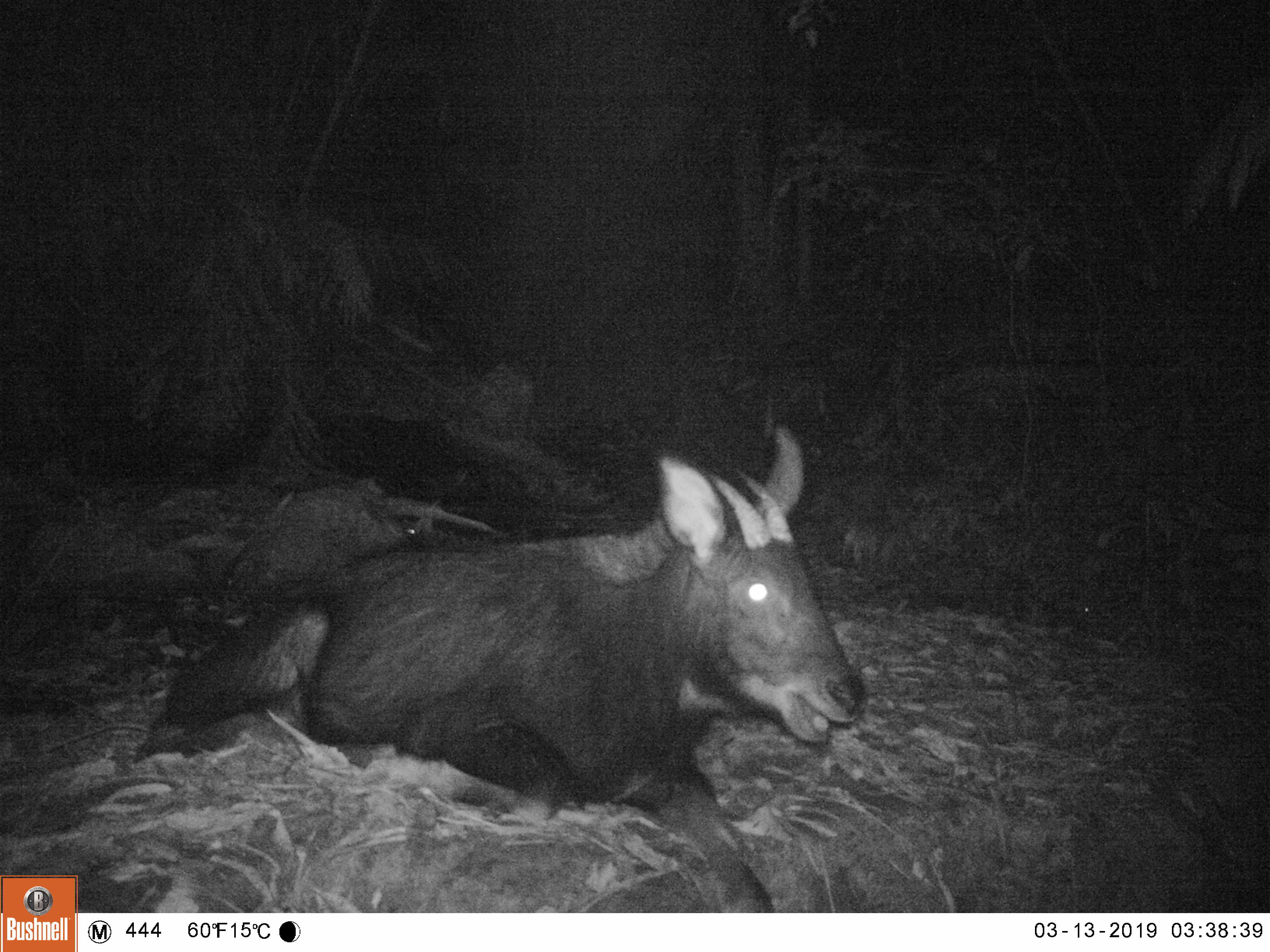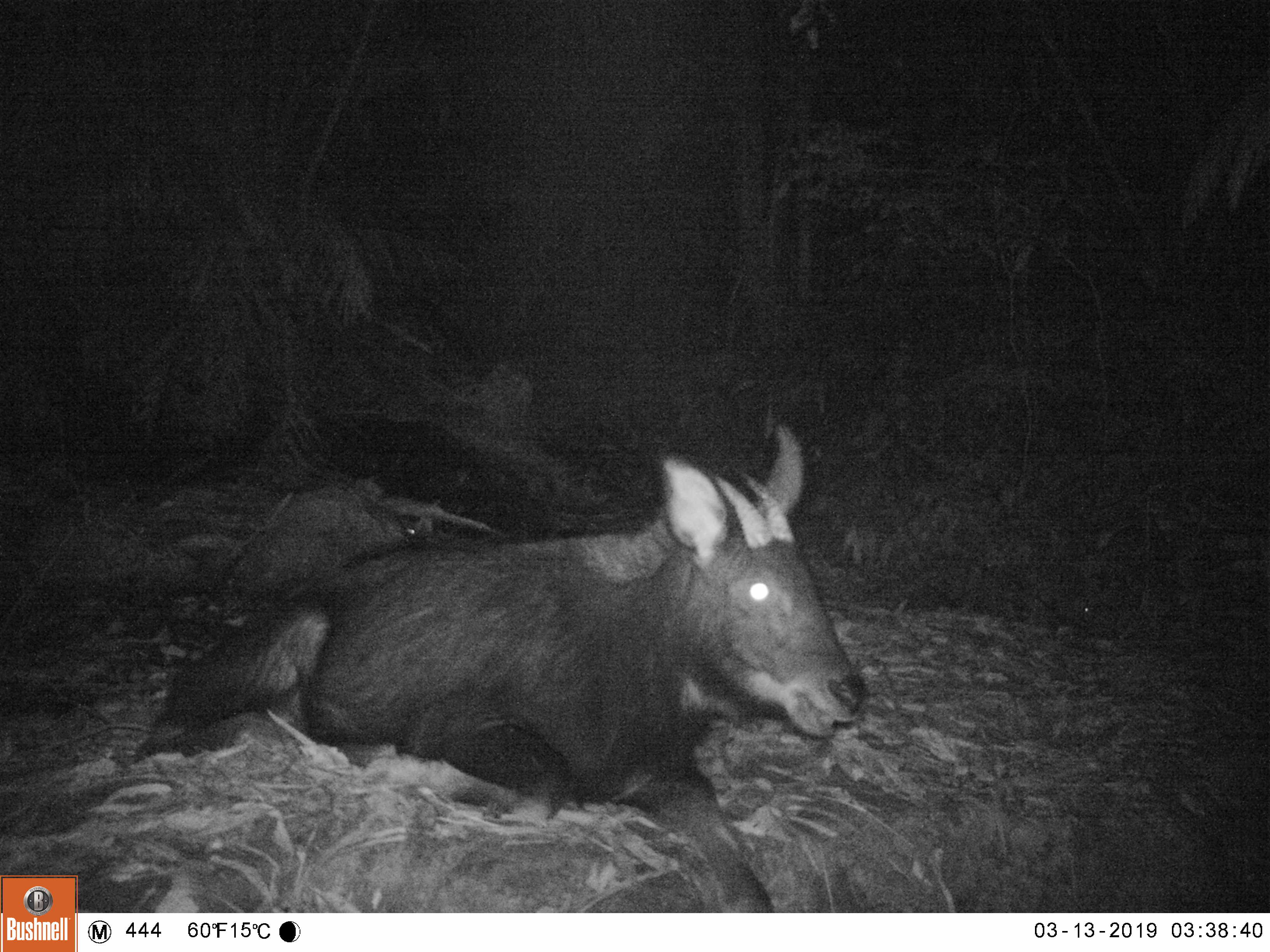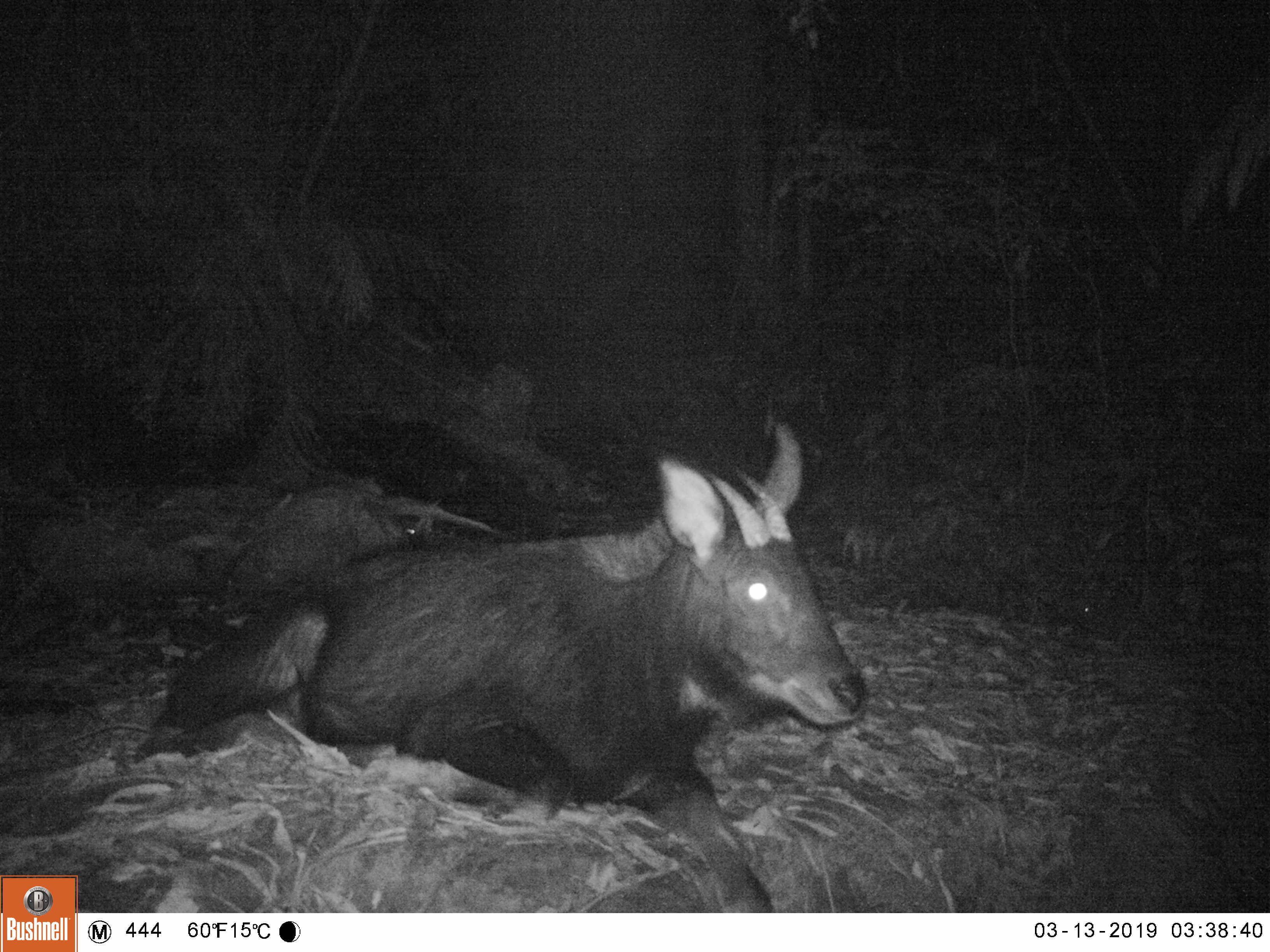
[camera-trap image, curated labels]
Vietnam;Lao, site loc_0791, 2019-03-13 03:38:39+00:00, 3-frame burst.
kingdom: Animalia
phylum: Chordata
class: Mammalia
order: Artiodactyla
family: Bovidae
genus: Capricornis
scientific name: Capricornis sumatraensis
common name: chinese serow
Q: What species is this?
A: Chinese serow (Capricornis sumatraensis).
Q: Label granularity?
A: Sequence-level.